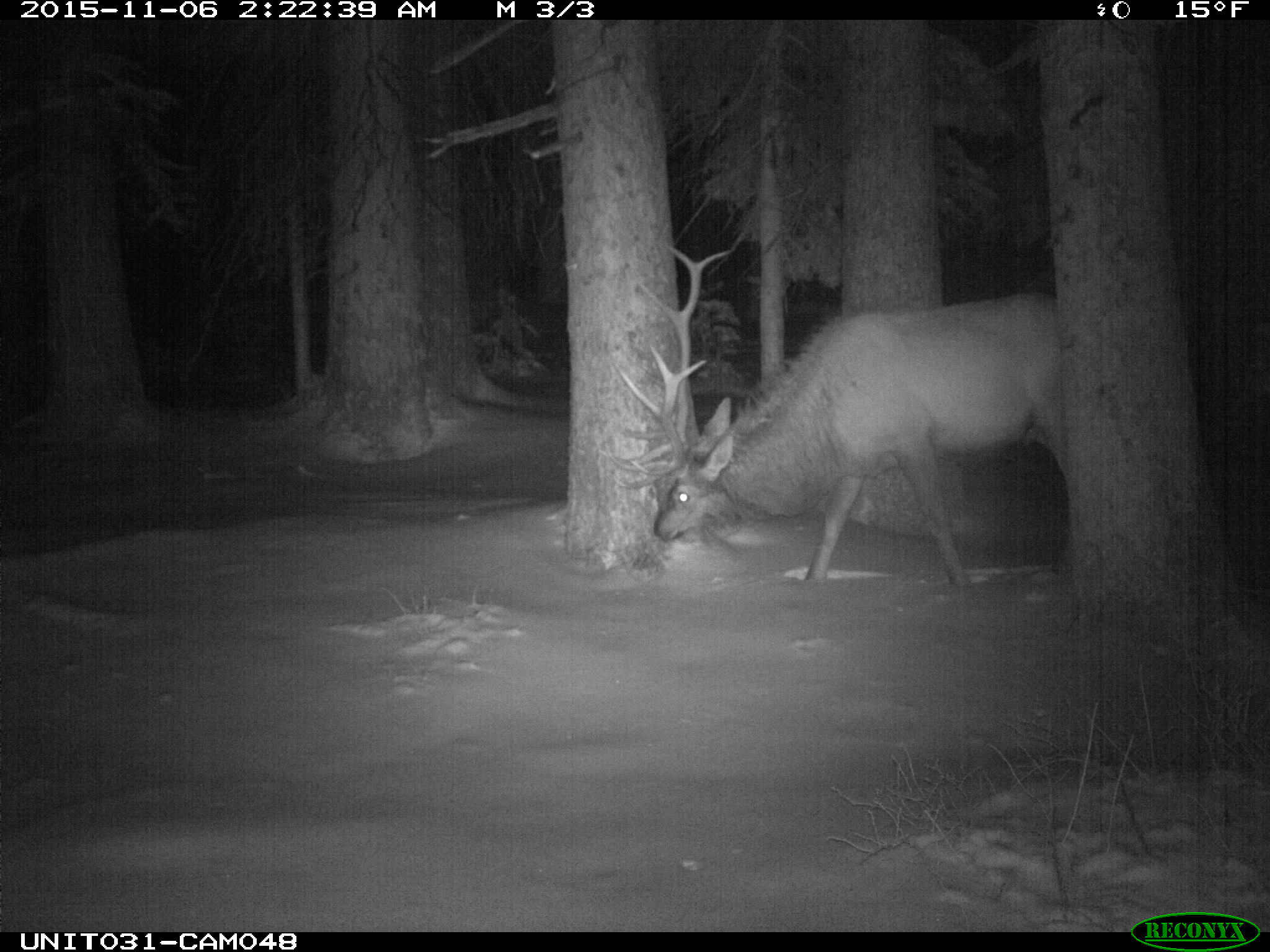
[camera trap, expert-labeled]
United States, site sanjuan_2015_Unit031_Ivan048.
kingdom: Animalia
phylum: Chordata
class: Mammalia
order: Artiodactyla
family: Cervidae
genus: Cervus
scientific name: Cervus elaphus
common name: red deer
Cervus elaphus (red deer).